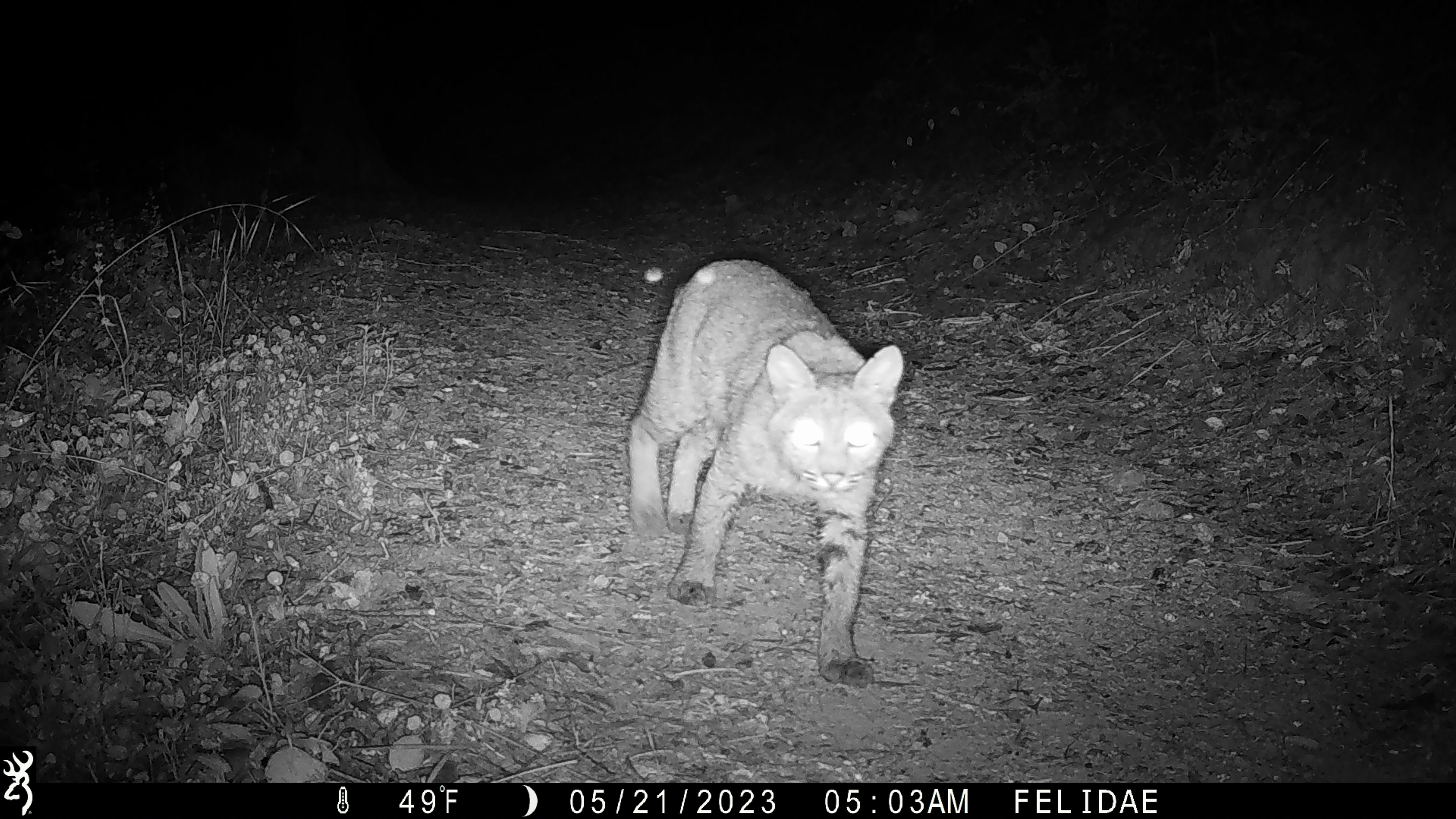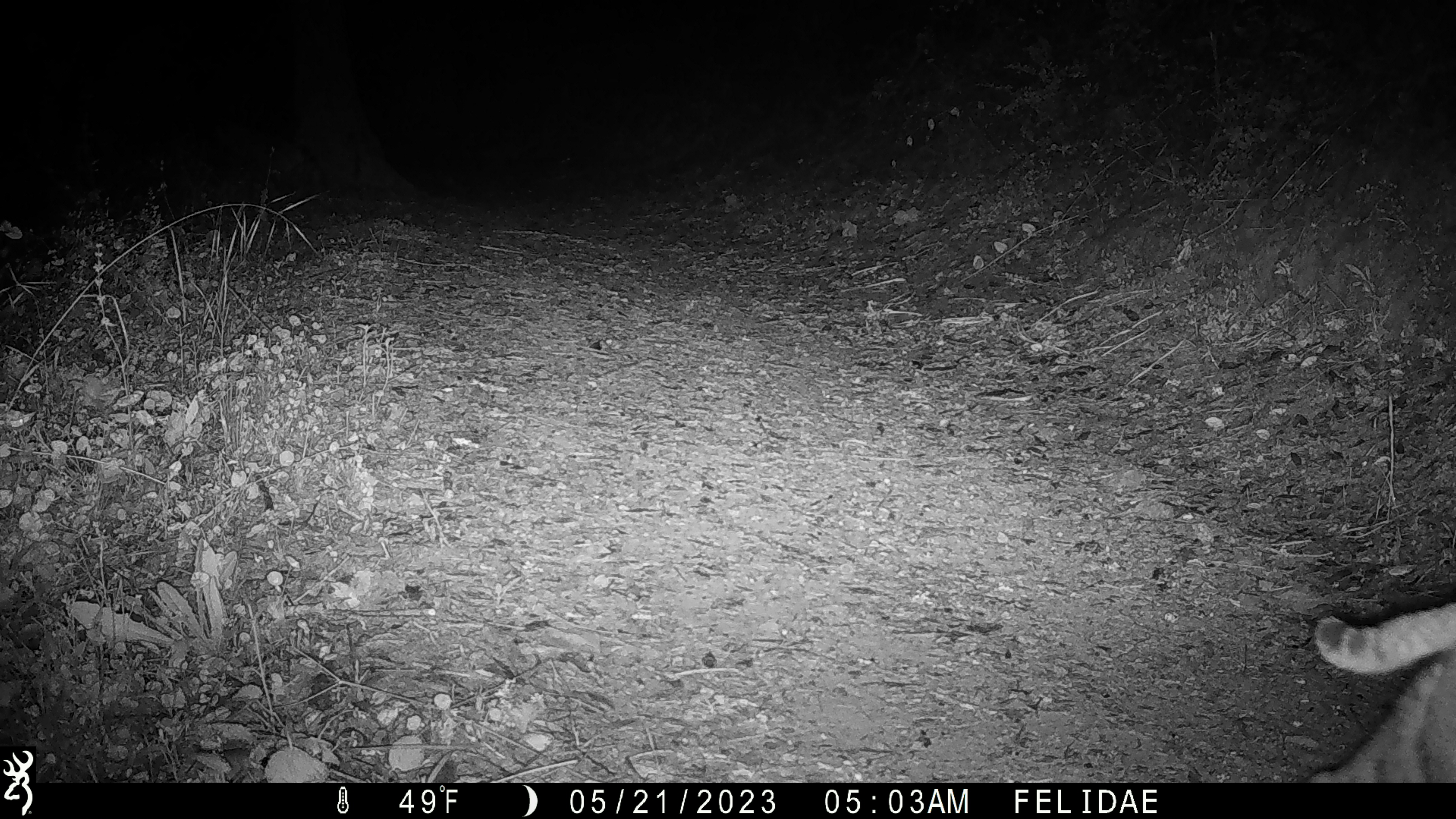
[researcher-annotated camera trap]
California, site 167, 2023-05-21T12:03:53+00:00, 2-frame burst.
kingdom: Animalia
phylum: Chordata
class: Mammalia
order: Carnivora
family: Felidae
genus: Lynx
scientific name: Lynx rufus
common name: bobcat